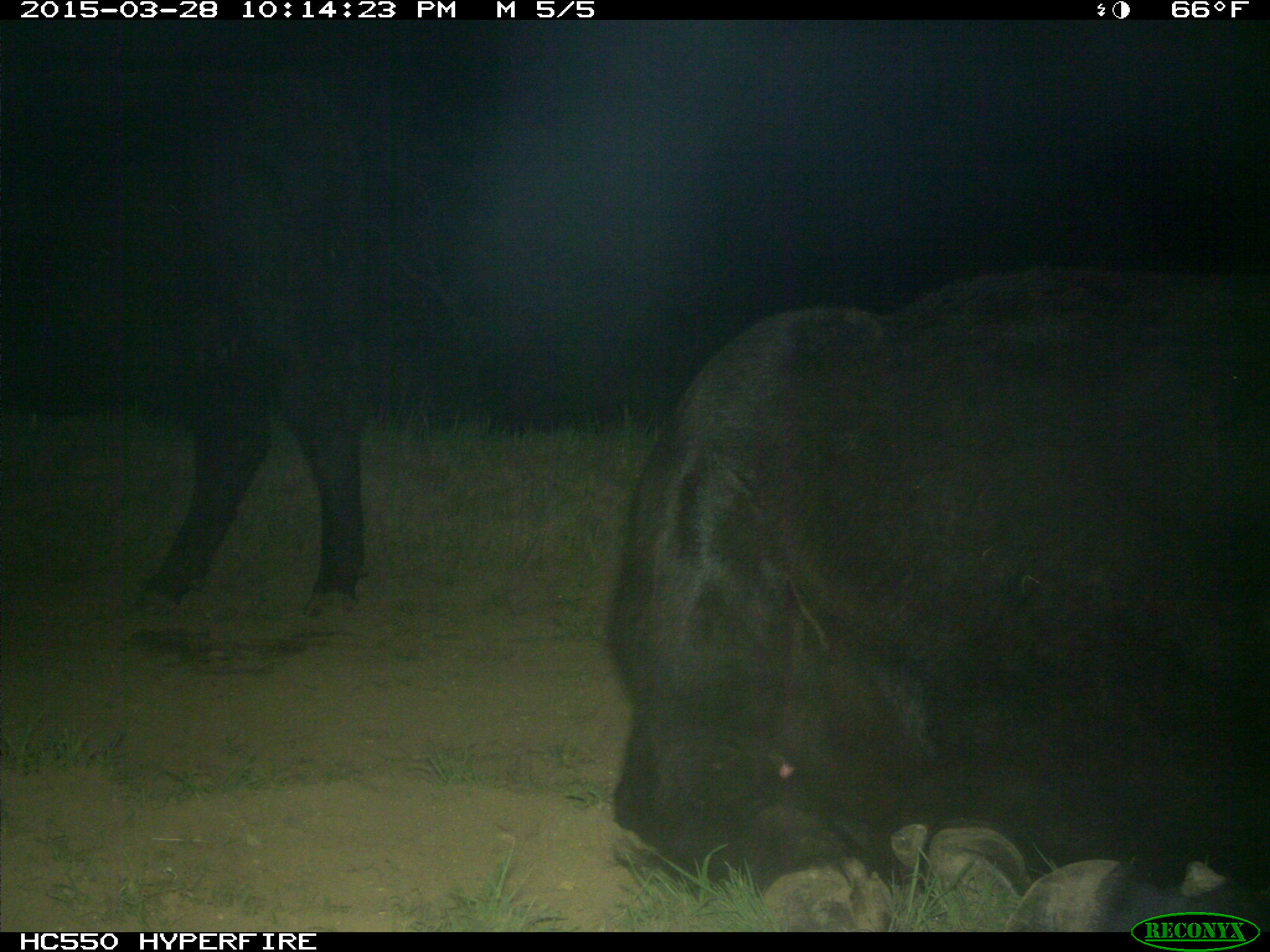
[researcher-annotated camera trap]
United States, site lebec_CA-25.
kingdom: Animalia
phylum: Chordata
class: Mammalia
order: Artiodactyla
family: Bovidae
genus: Bos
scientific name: Bos taurus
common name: domestic cow